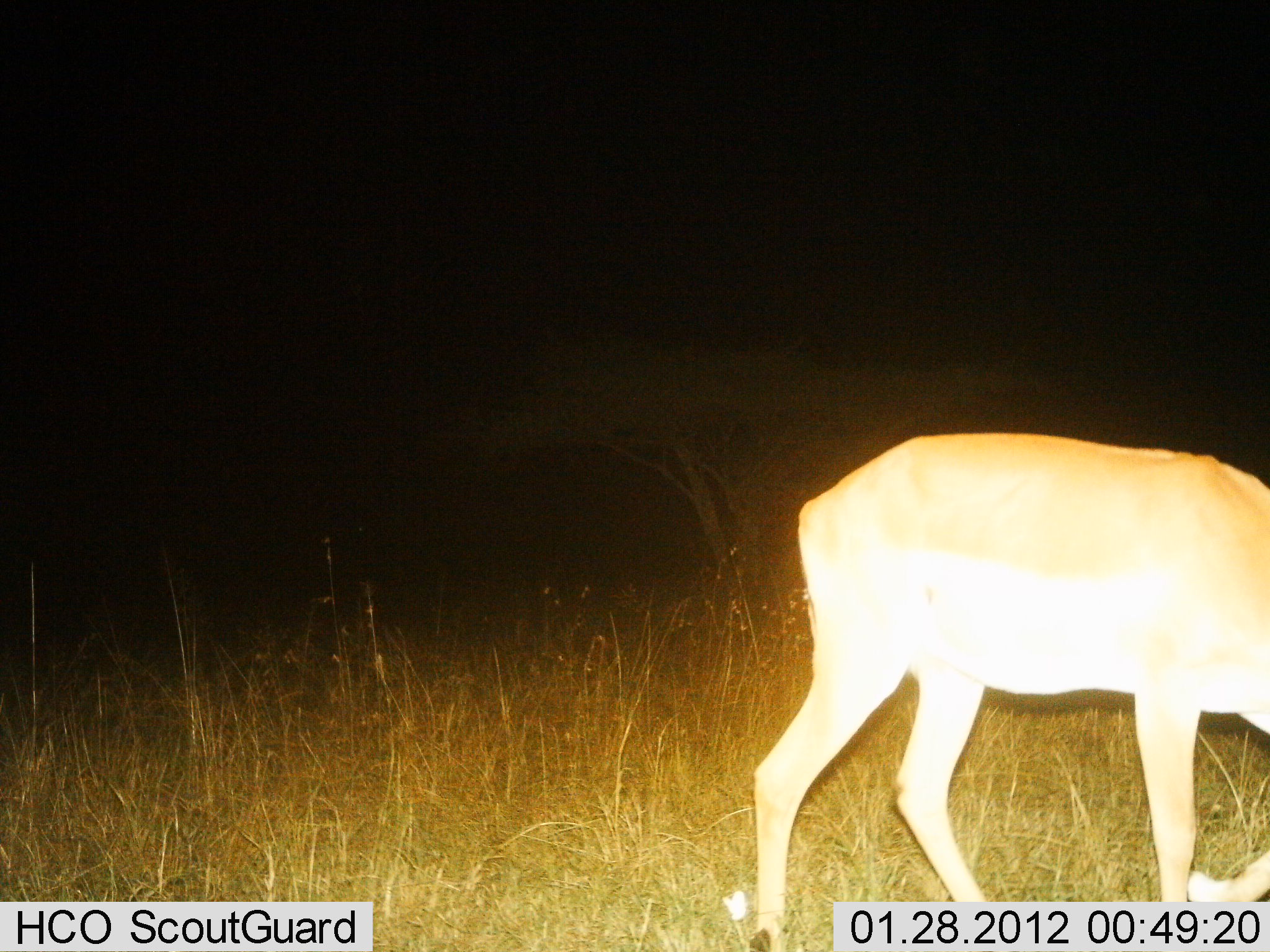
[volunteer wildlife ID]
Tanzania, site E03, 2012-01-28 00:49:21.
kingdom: Animalia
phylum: Chordata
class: Mammalia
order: Artiodactyla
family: Bovidae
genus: Aepyceros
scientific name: Aepyceros melampus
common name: impala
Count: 1.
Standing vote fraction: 36%.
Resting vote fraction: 0%.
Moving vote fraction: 21%.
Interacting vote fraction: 0%.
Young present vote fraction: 0%.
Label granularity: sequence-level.